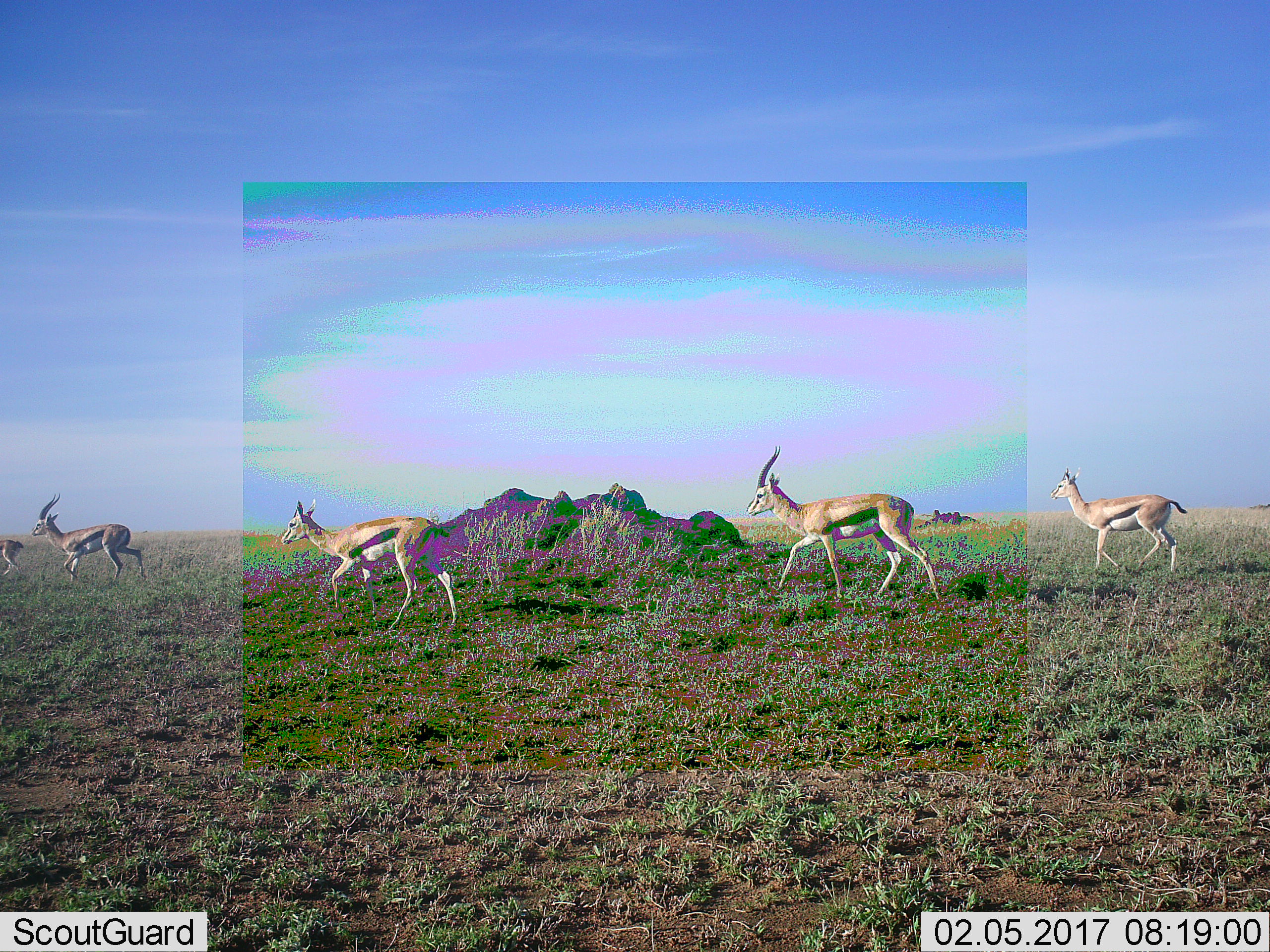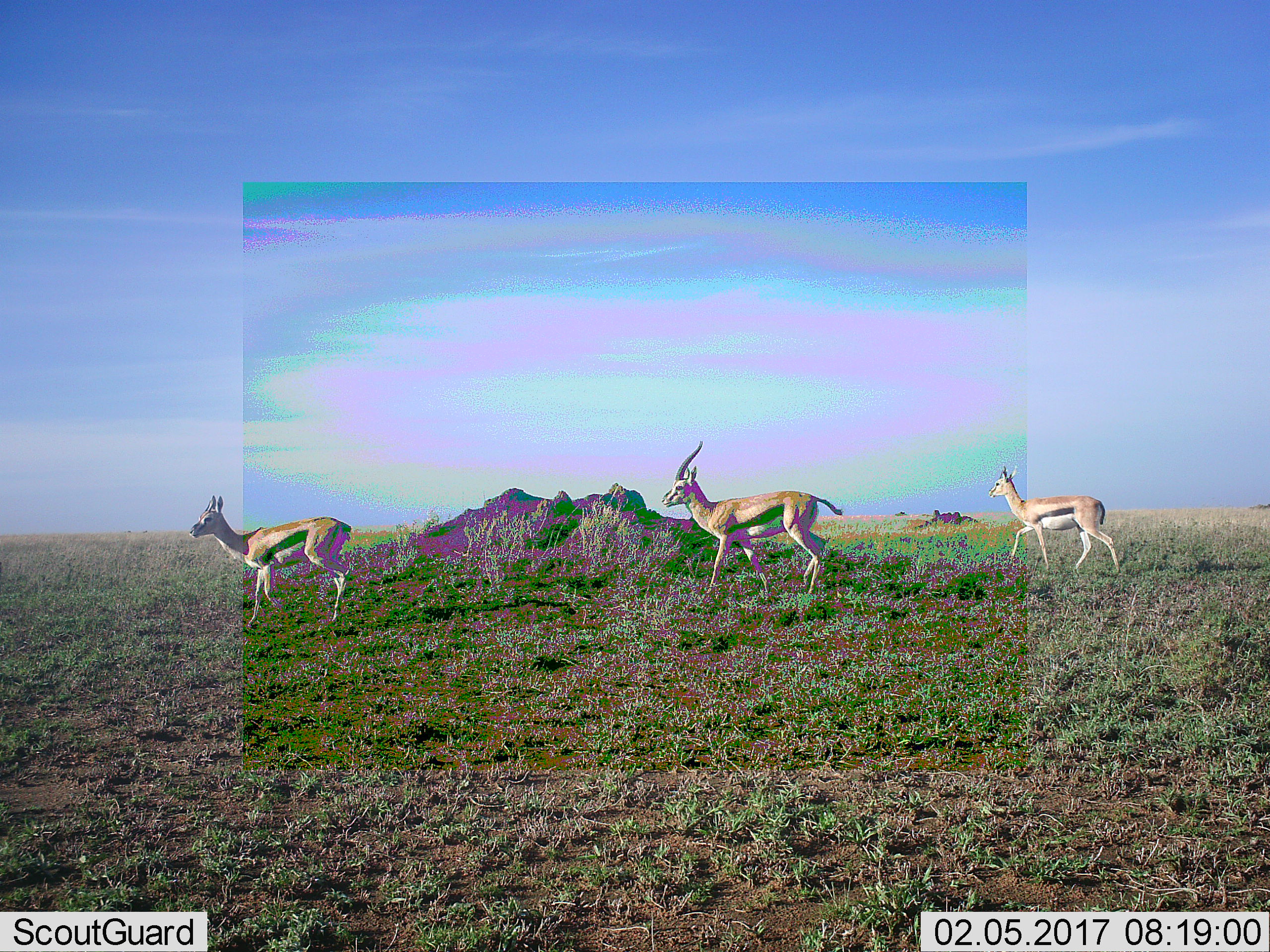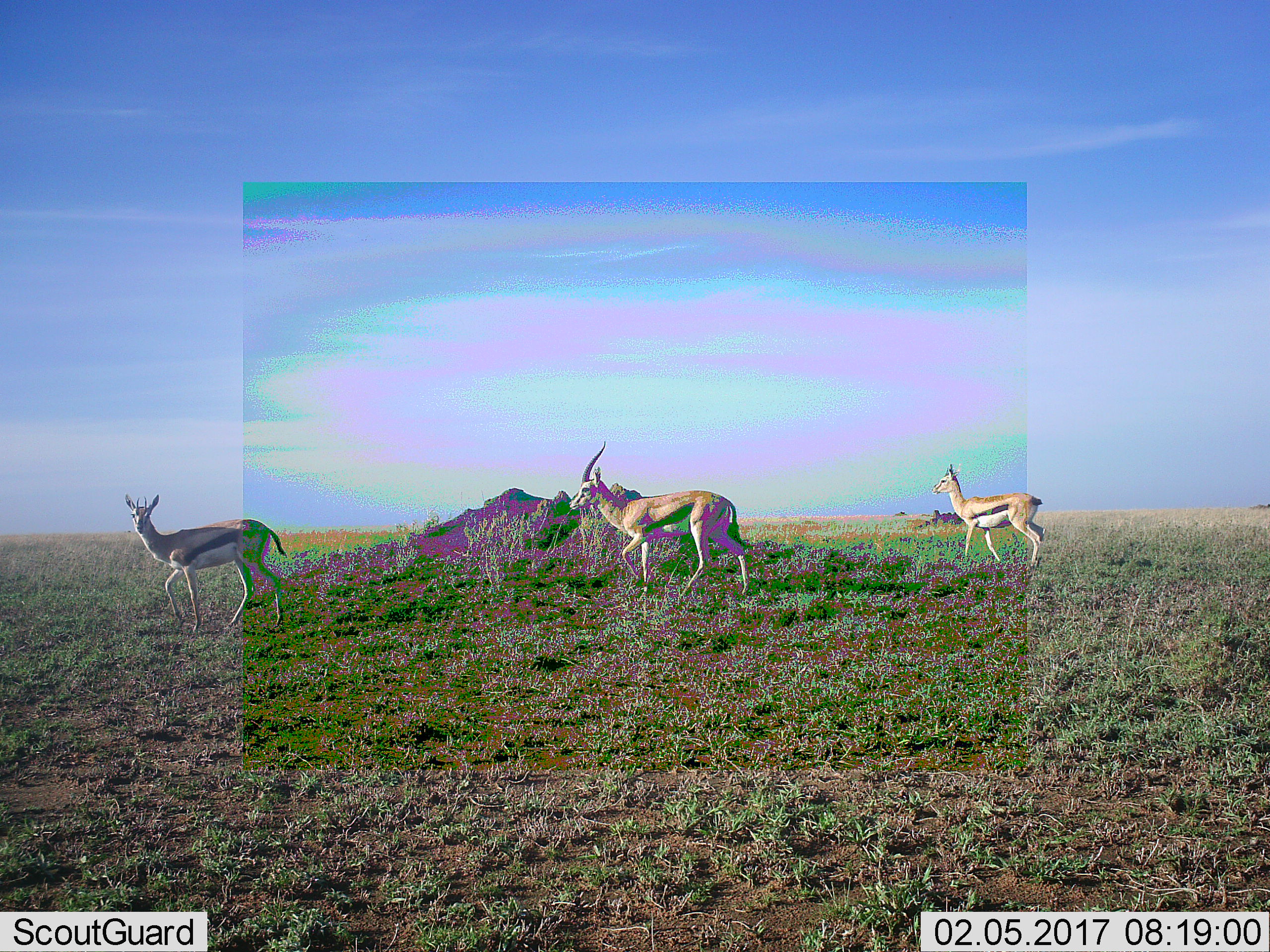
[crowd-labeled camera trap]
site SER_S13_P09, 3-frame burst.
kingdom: Animalia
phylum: Chordata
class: Mammalia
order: Artiodactyla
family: Bovidae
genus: Eudorcas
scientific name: Eudorcas thomsonii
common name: thomson's gazelle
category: gazellethomsons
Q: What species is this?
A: Gazellethomsons (thomson's gazelle) (Eudorcas thomsonii).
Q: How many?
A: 5.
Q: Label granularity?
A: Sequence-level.